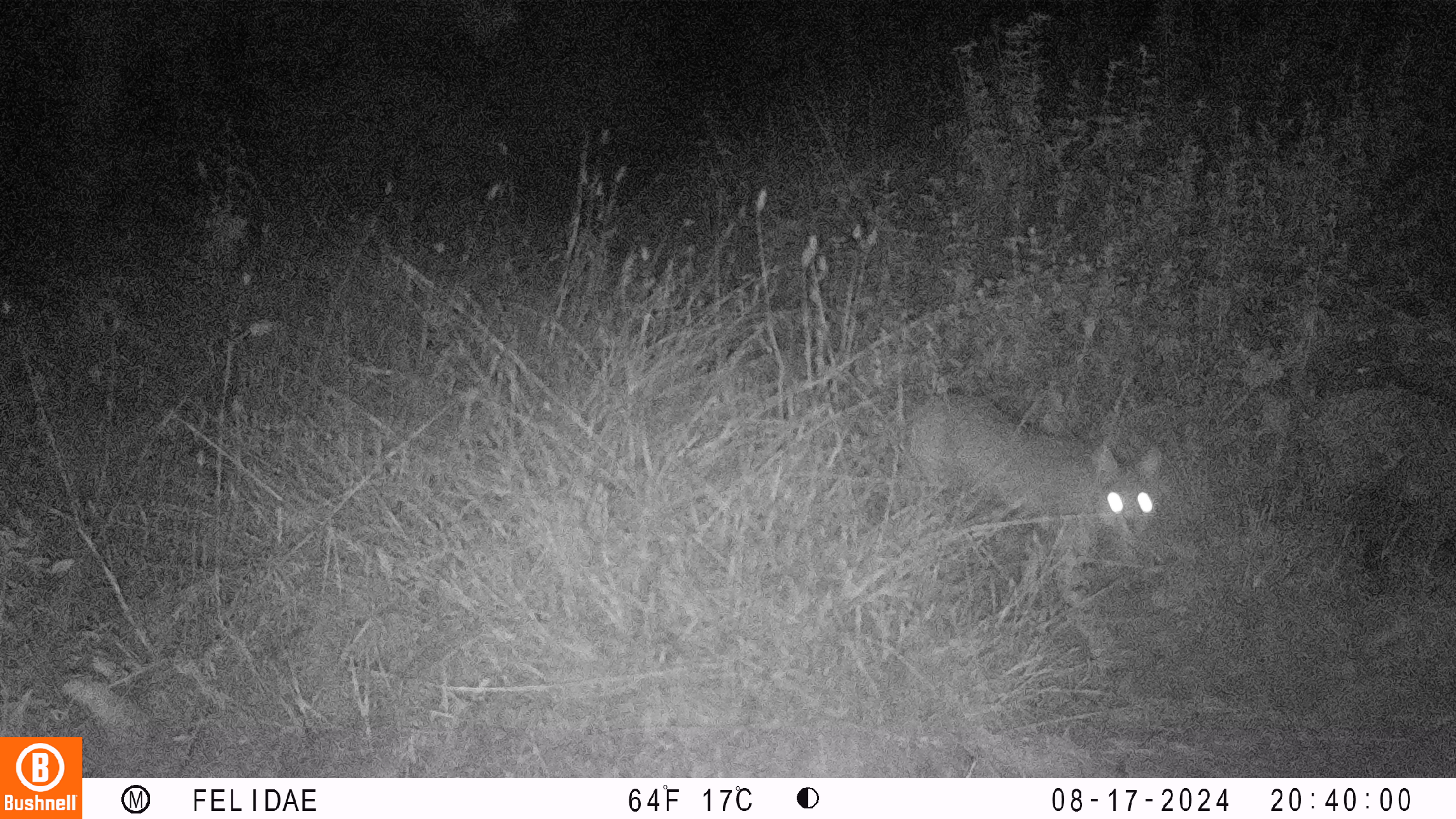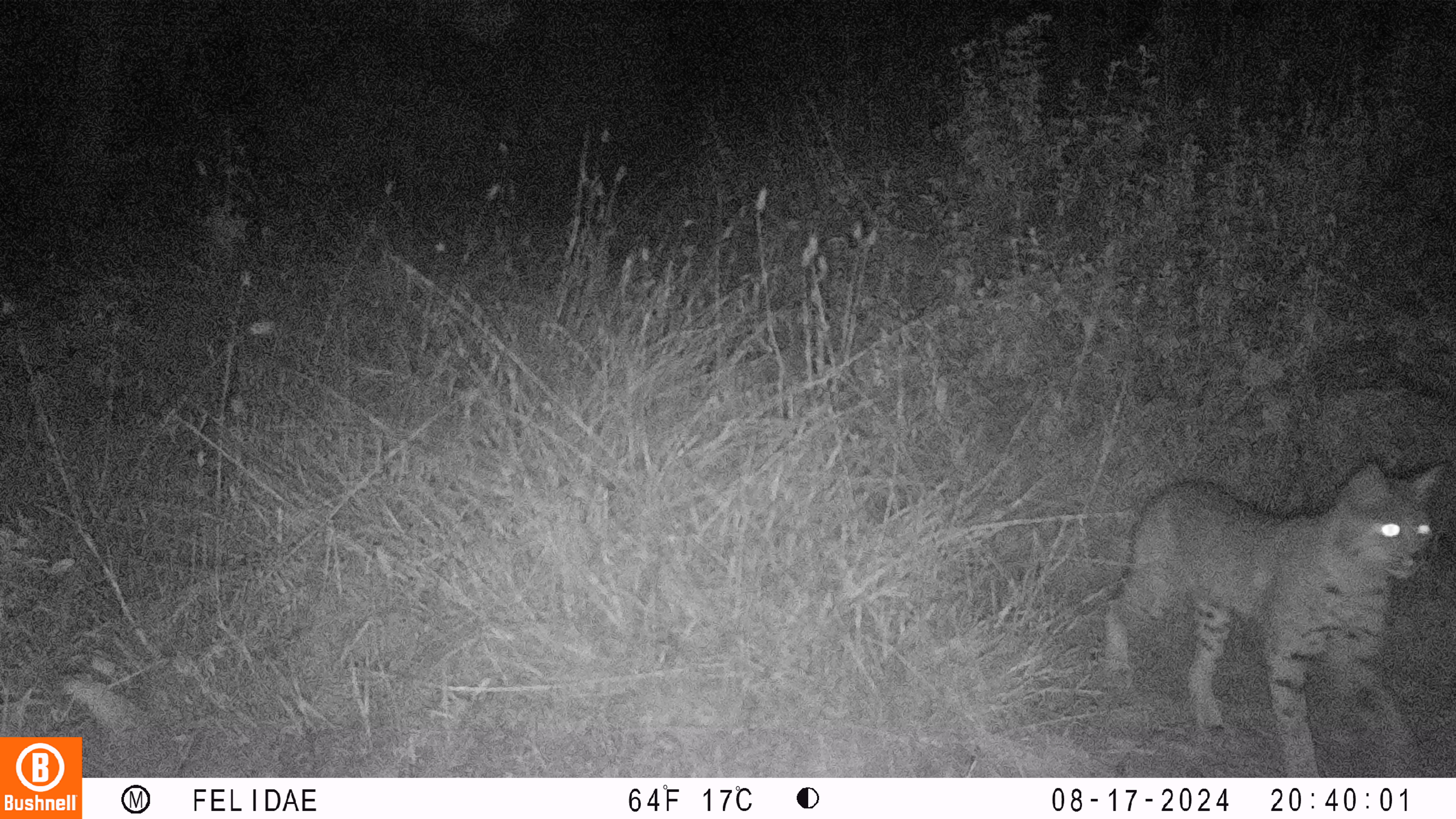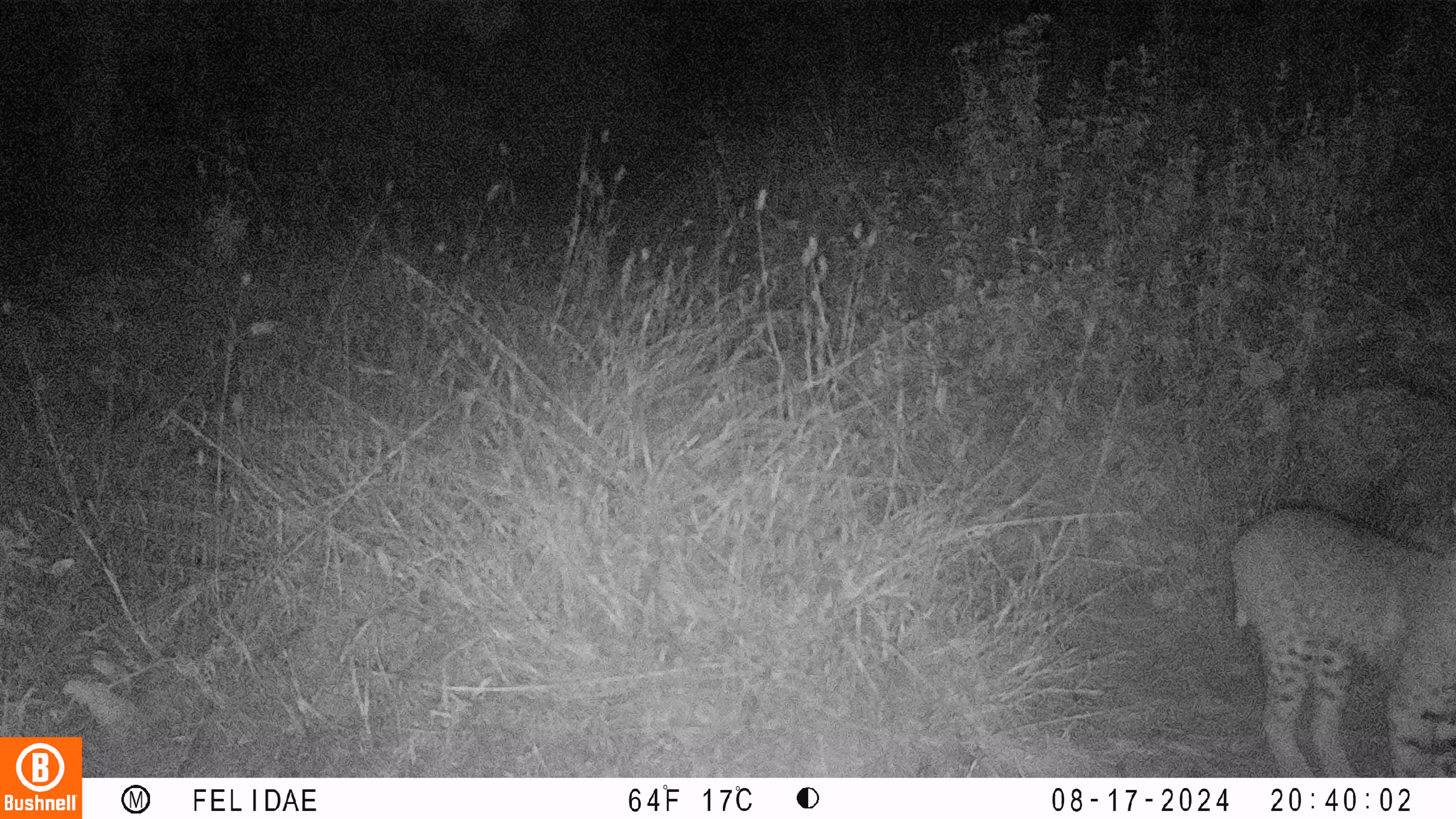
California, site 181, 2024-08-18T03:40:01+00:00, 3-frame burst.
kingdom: Animalia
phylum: Chordata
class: Mammalia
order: Carnivora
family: Felidae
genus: Lynx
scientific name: Lynx rufus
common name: bobcat